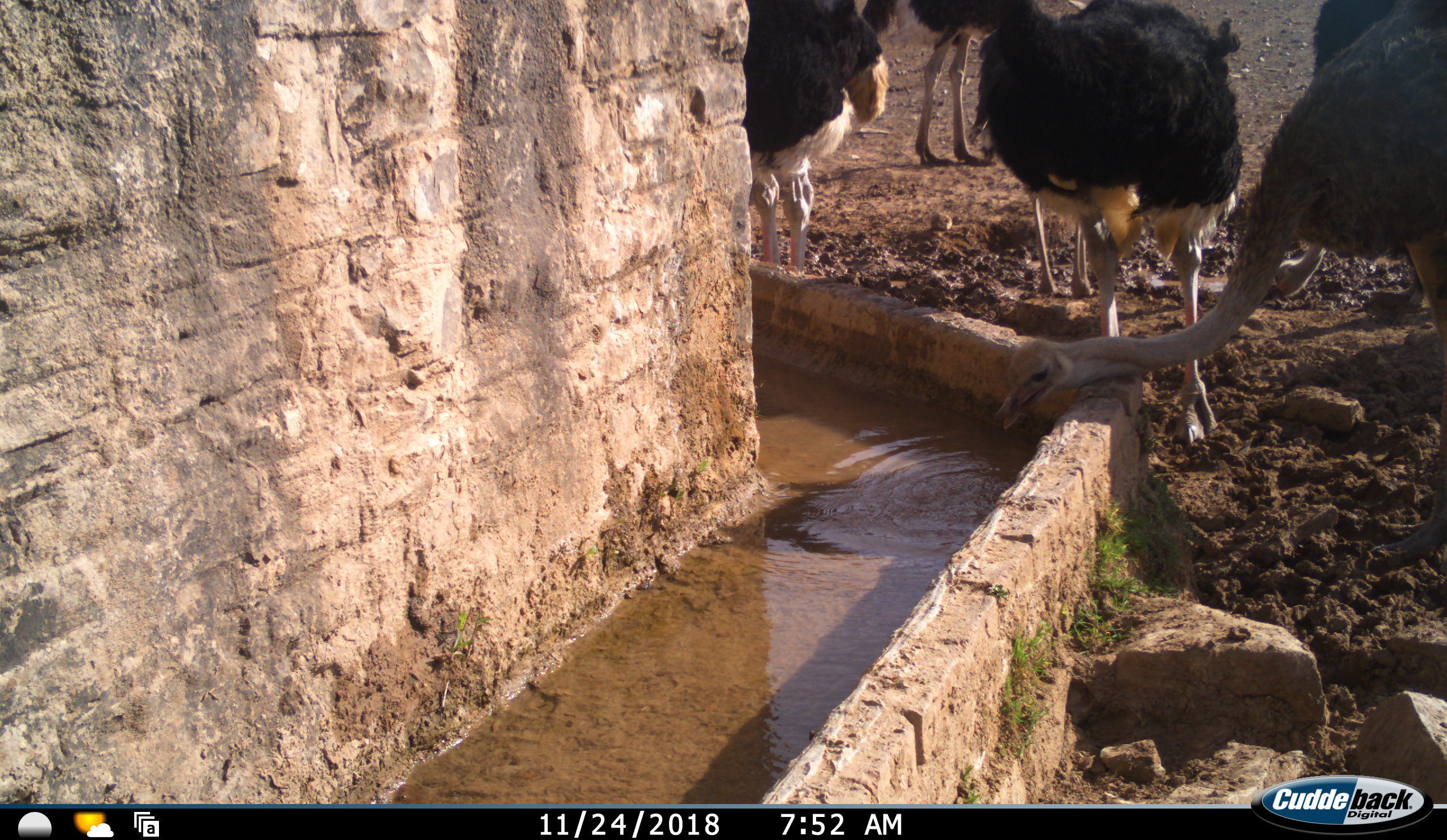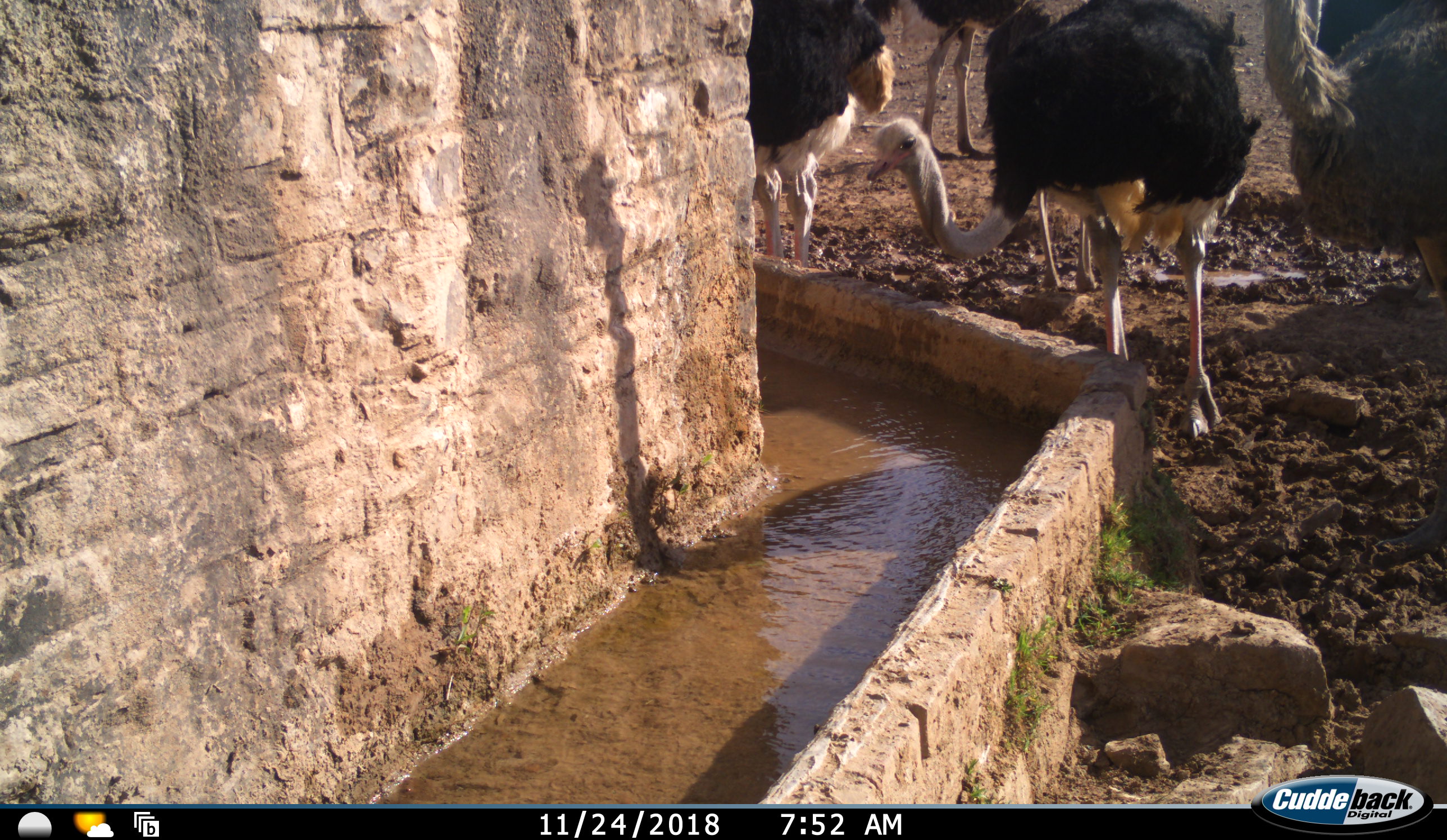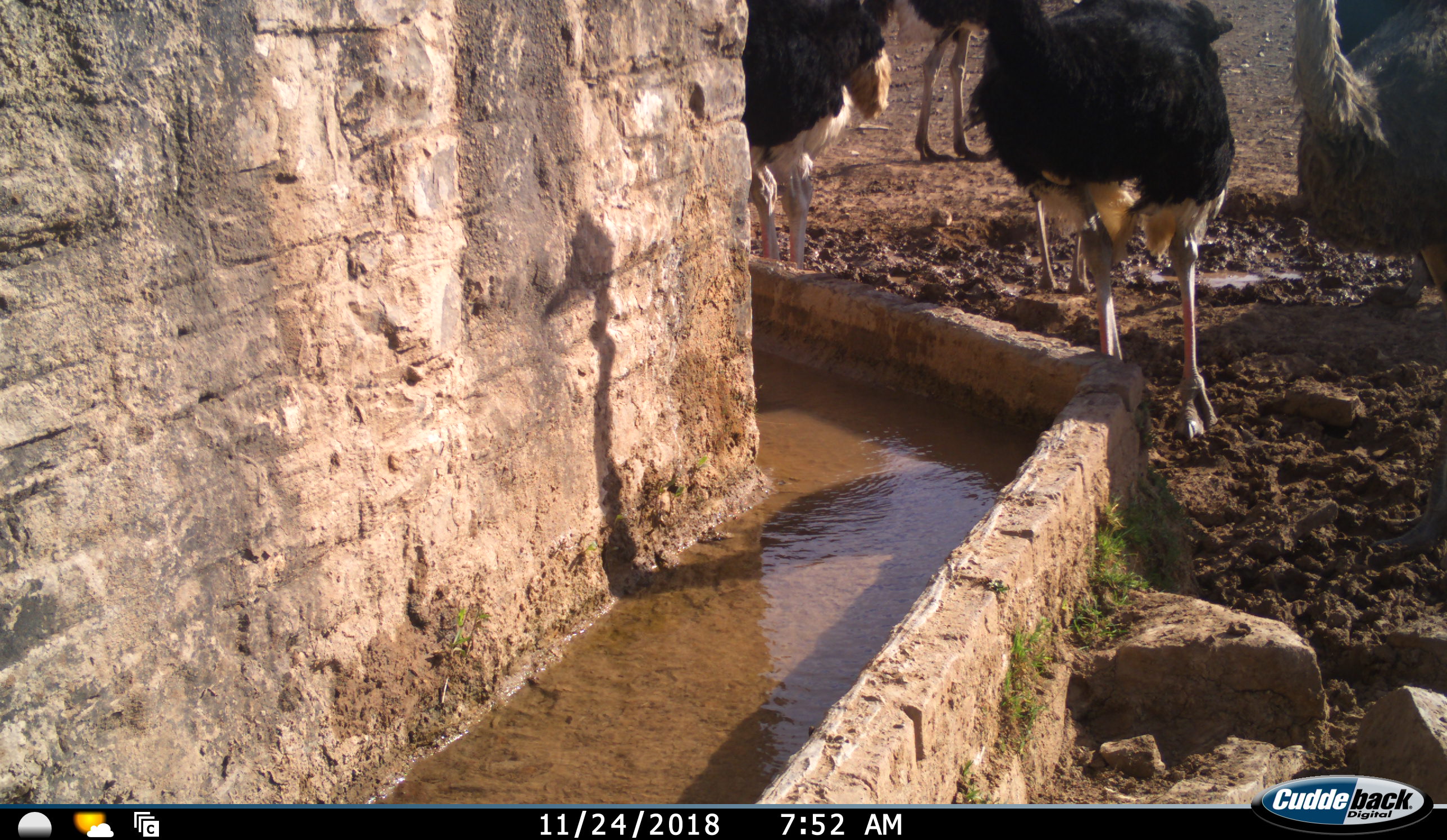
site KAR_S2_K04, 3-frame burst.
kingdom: Animalia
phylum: Chordata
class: Aves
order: Struthioniformes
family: Struthionidae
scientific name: Struthionidae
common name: ostrich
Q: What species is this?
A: Ostrich (Struthionidae).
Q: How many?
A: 6.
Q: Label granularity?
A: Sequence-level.